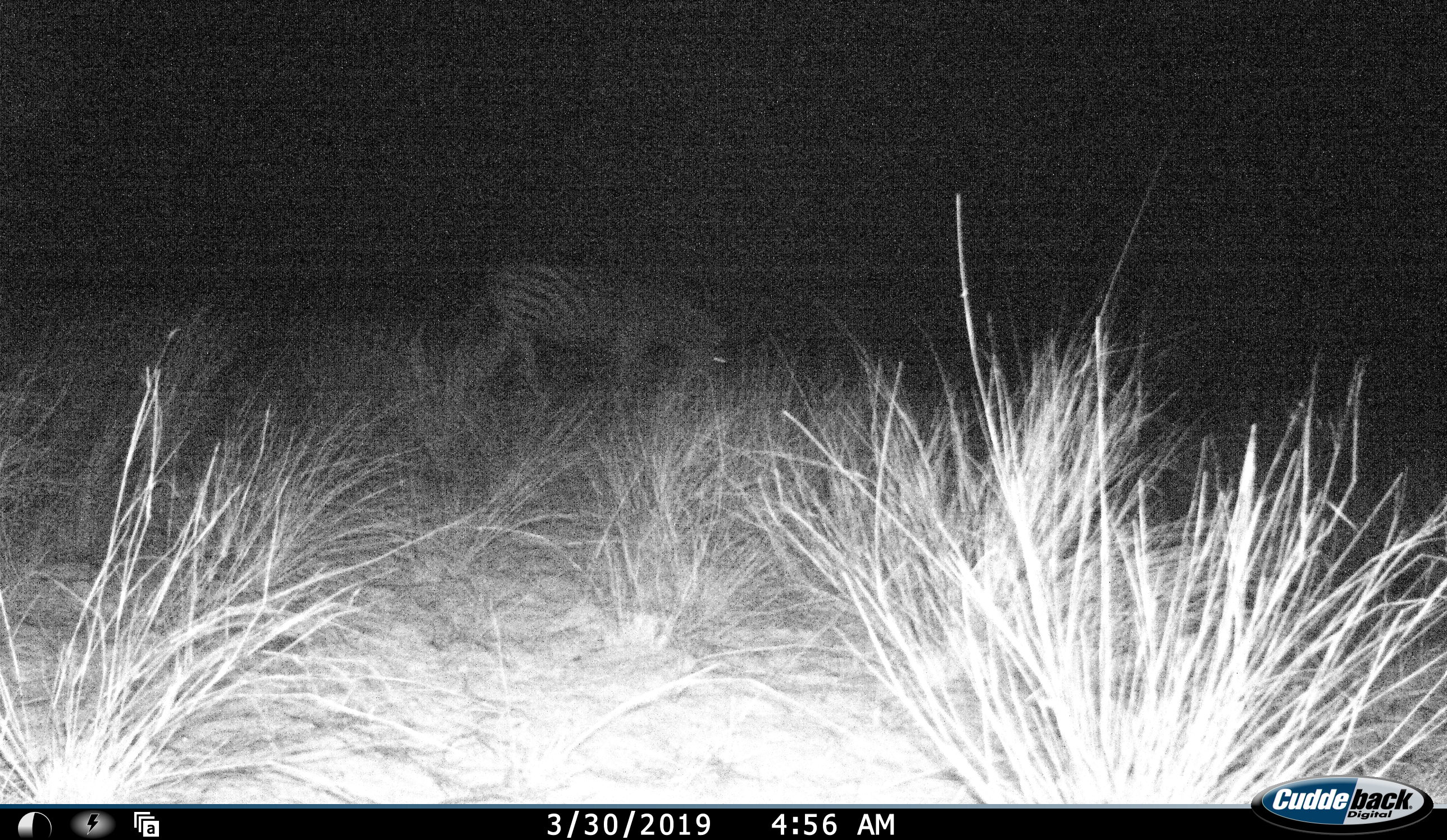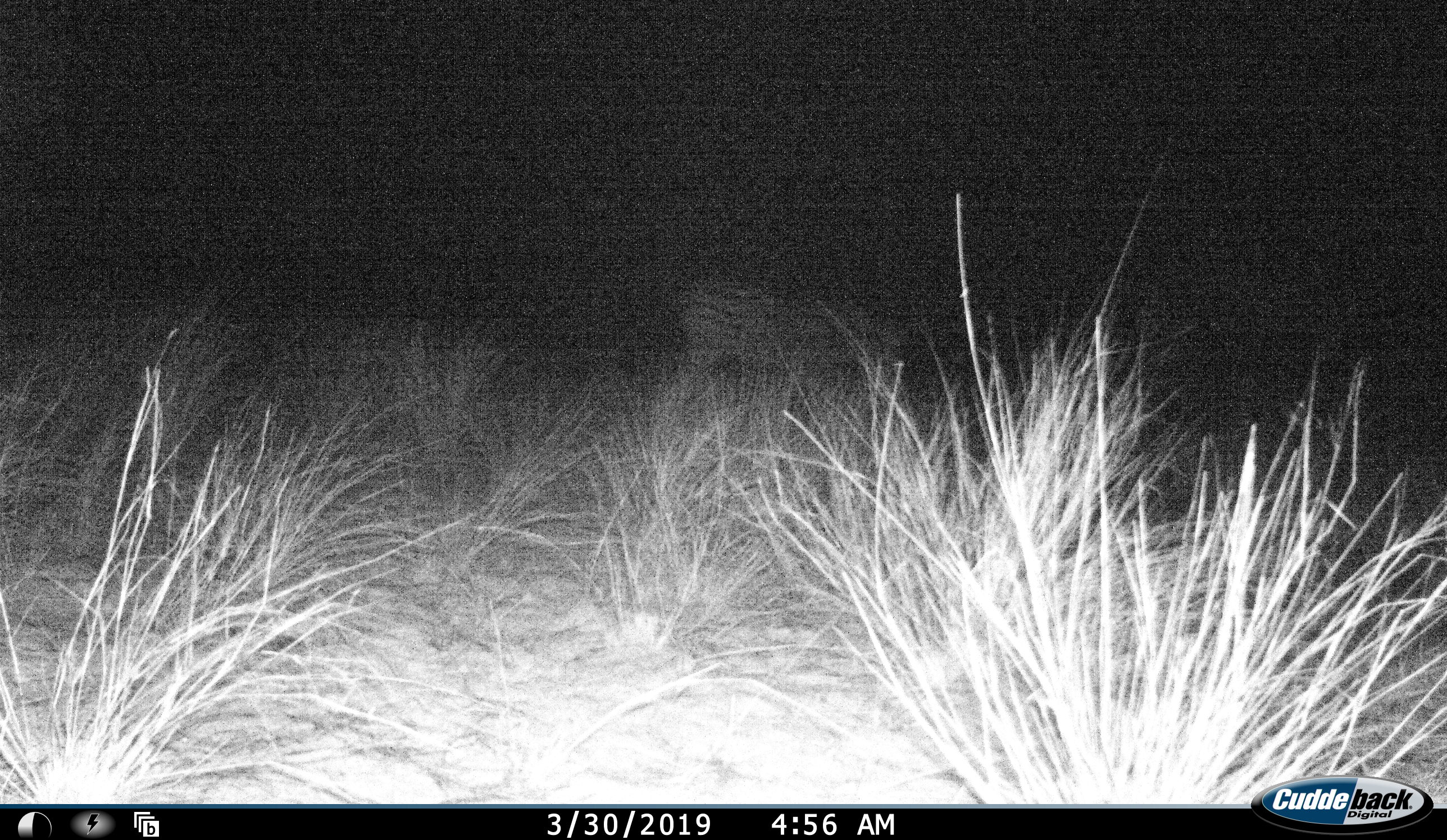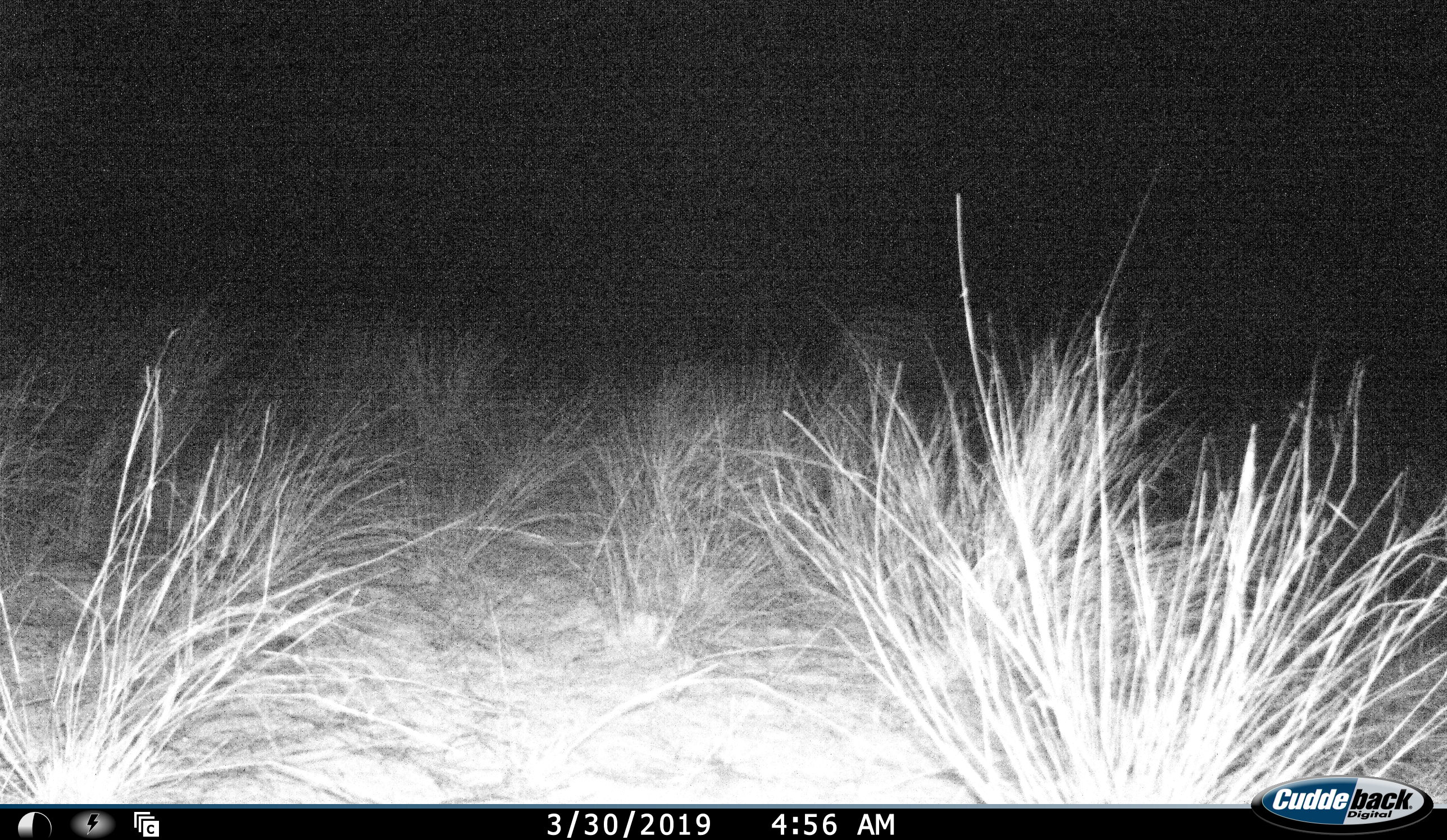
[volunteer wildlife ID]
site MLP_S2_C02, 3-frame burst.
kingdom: Animalia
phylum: Chordata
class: Mammalia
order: Perissodactyla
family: Equidae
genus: Equus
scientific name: Equus quagga burchellii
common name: burchell's zebra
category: zebraburchells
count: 1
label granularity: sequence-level